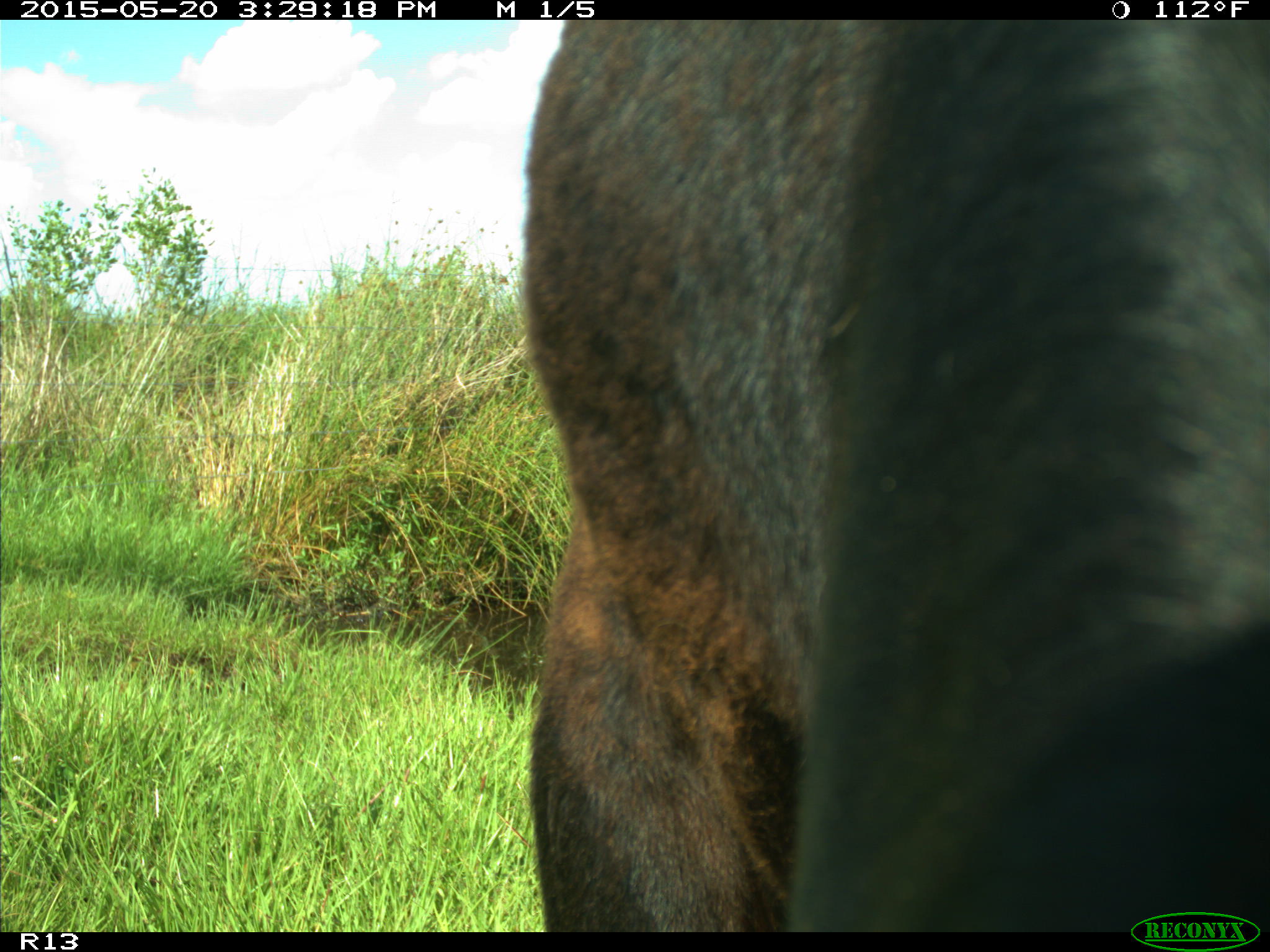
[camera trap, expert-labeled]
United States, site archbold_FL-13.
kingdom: Animalia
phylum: Chordata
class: Mammalia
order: Artiodactyla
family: Bovidae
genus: Bos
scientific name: Bos taurus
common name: domestic cow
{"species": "Bos taurus (domestic cow)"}